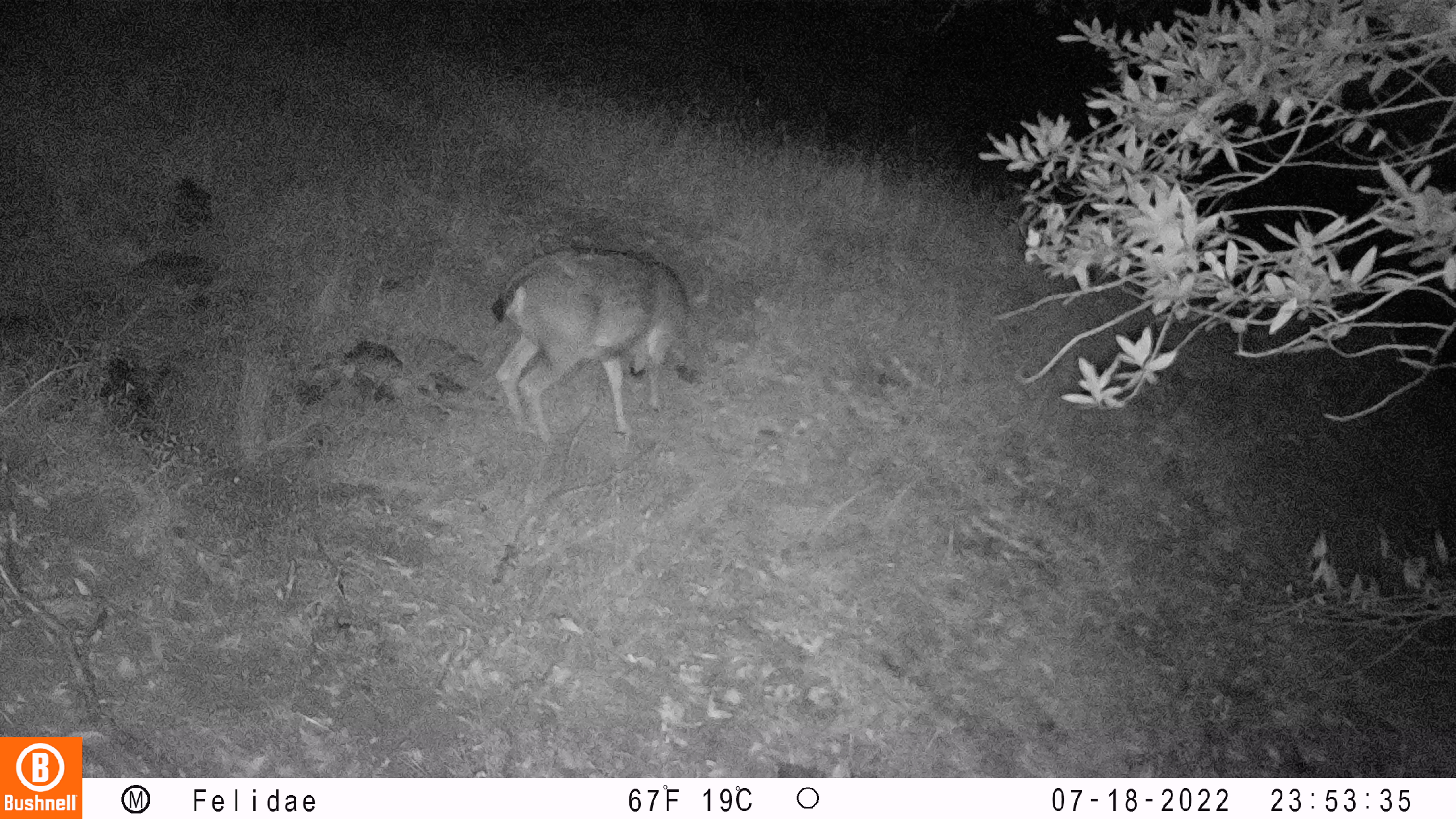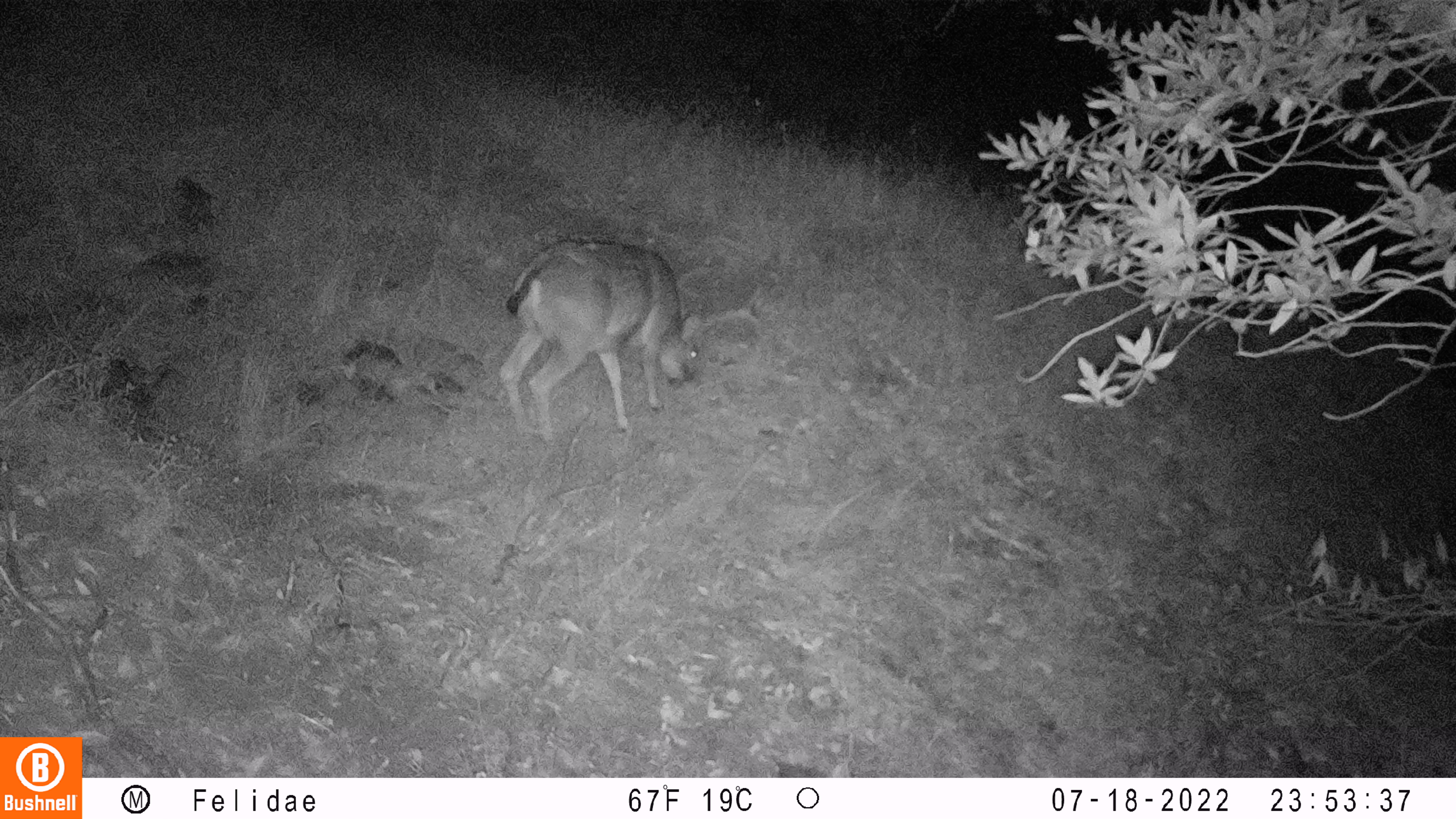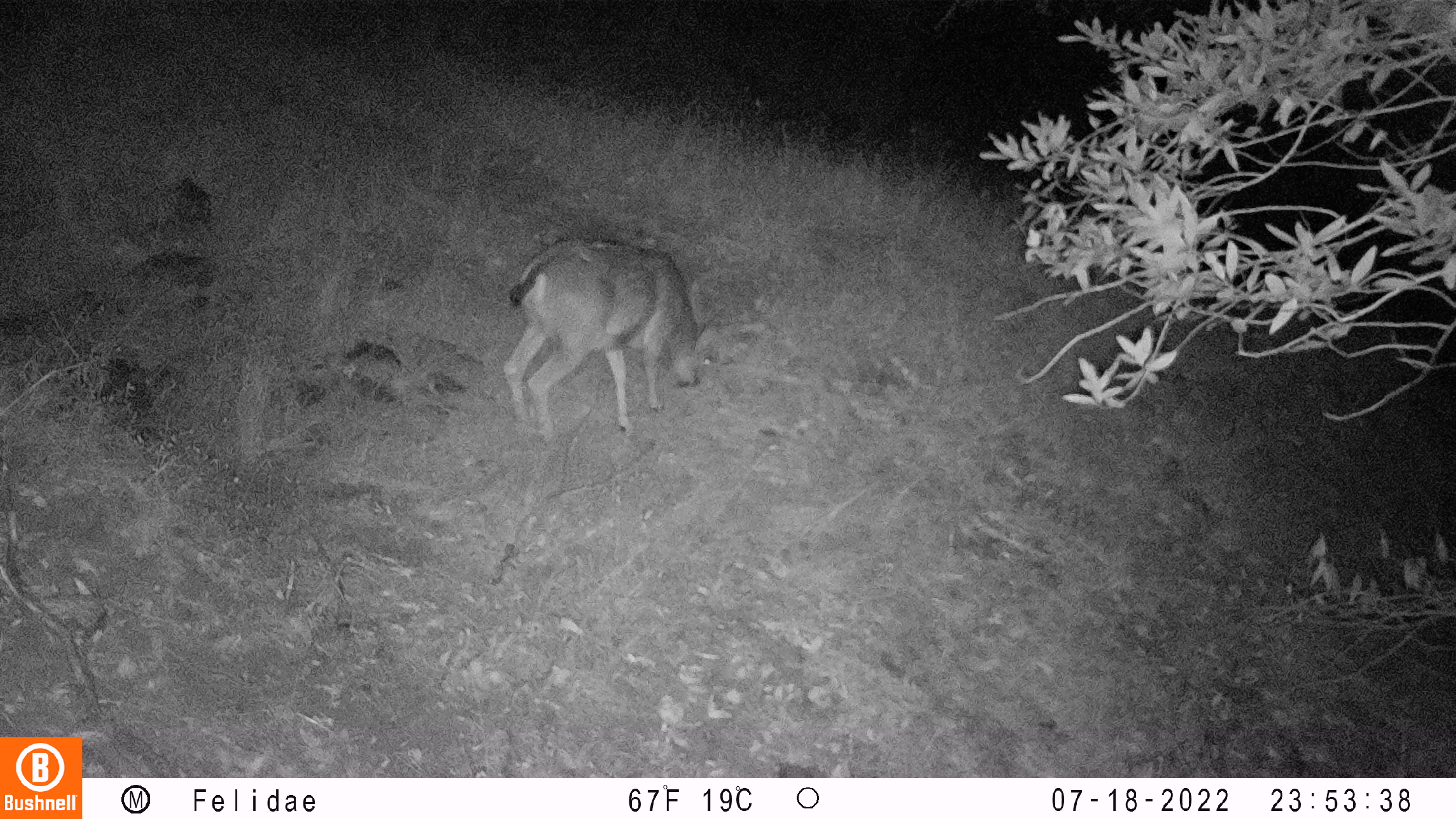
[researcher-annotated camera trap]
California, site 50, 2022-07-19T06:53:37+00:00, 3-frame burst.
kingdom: Animalia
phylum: Chordata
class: Mammalia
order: Artiodactyla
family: Cervidae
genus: Odocoileus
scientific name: Odocoileus hemionus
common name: mule deer